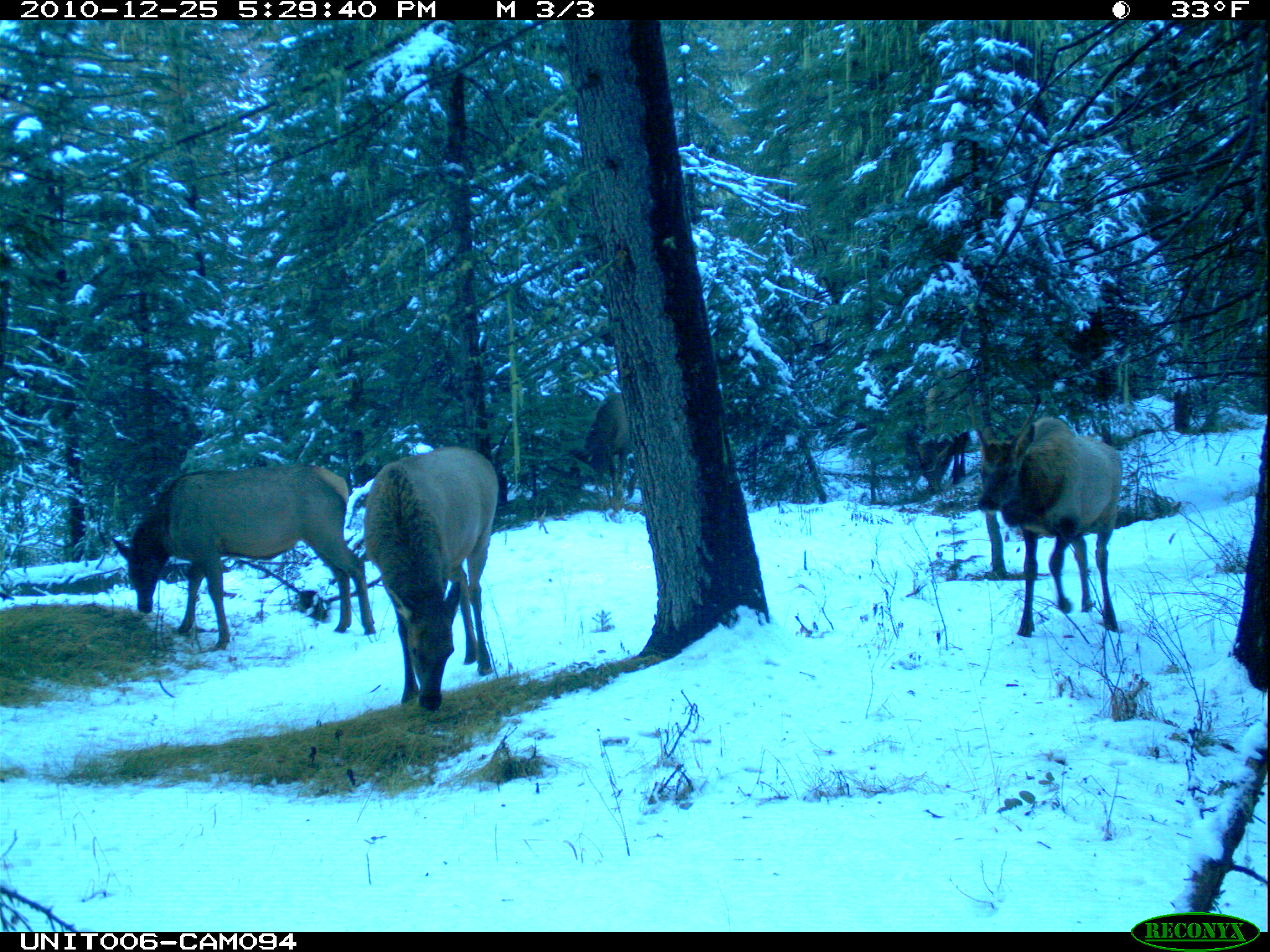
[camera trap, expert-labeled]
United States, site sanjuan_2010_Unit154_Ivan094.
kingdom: Animalia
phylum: Chordata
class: Mammalia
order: Artiodactyla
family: Cervidae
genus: Cervus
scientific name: Cervus elaphus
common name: red deer